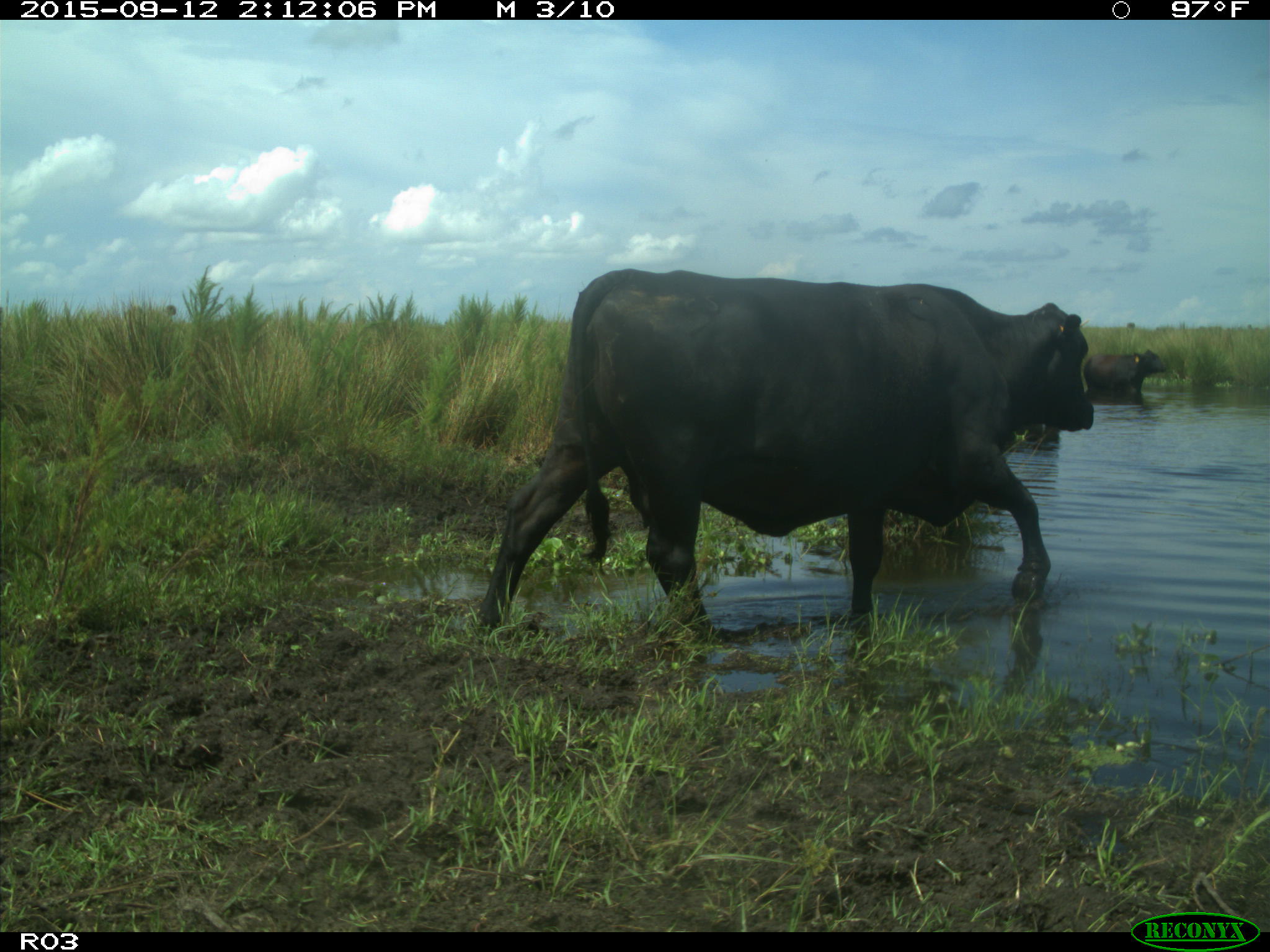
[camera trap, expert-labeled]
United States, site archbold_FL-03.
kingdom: Animalia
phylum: Chordata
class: Mammalia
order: Artiodactyla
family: Bovidae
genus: Bos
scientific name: Bos taurus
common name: domestic cow